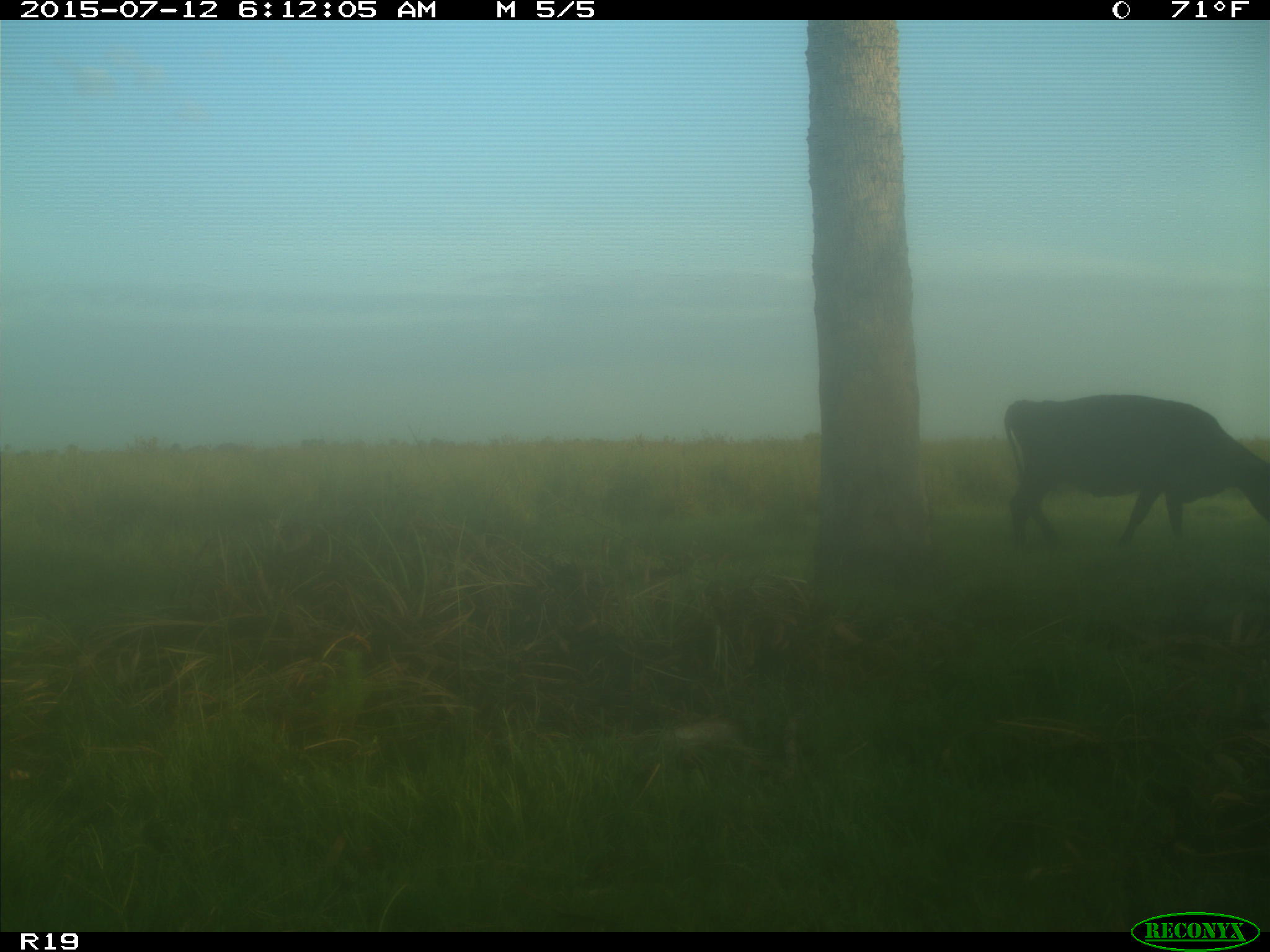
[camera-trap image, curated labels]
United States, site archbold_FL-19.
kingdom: Animalia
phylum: Chordata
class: Mammalia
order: Artiodactyla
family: Bovidae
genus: Bos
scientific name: Bos taurus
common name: domestic cow